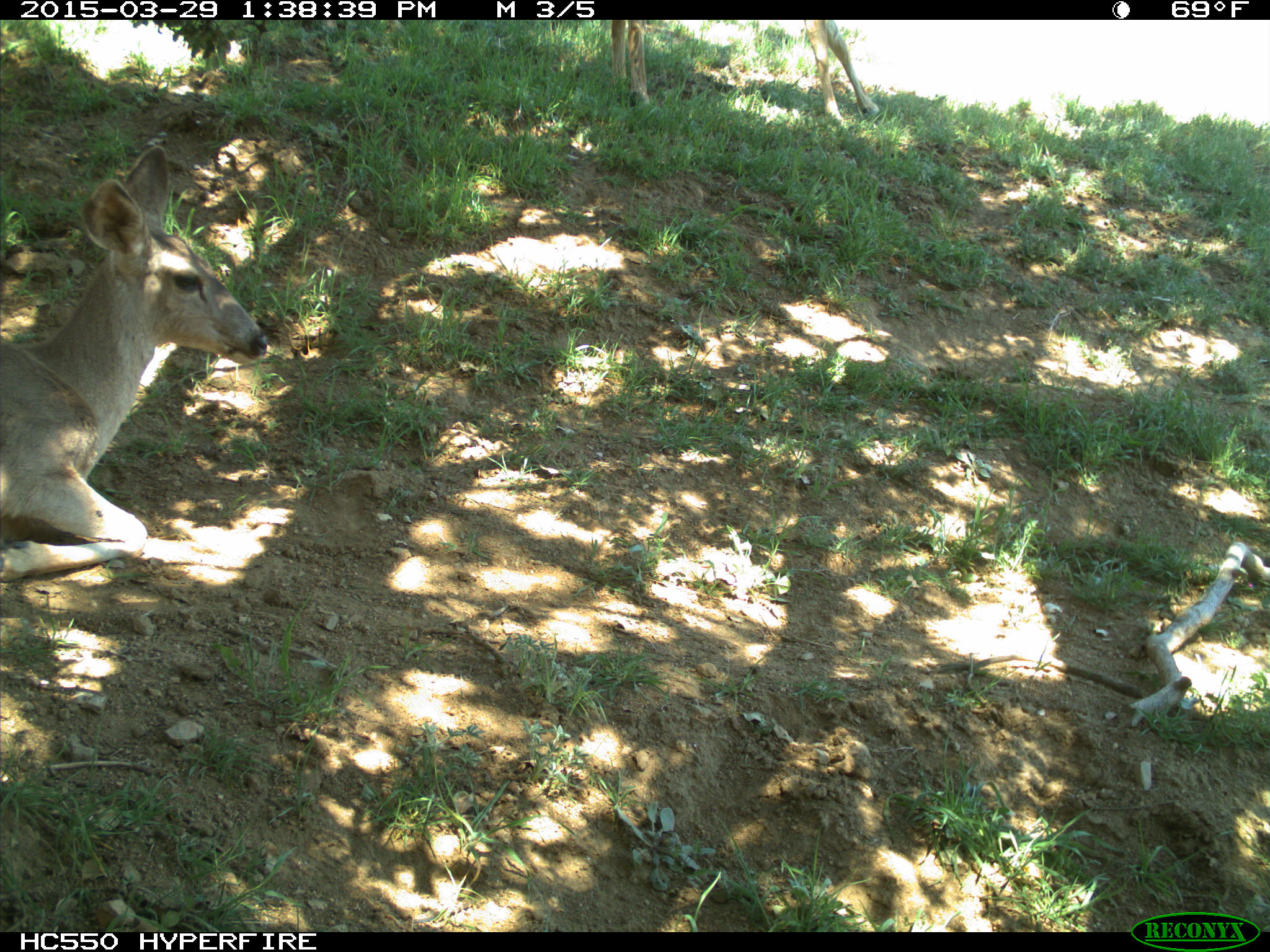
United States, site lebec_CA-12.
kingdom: Animalia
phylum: Chordata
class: Mammalia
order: Artiodactyla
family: Cervidae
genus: Odocoileus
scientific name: Odocoileus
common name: deer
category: unidentified deer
Unidentified deer (deer) (Odocoileus).